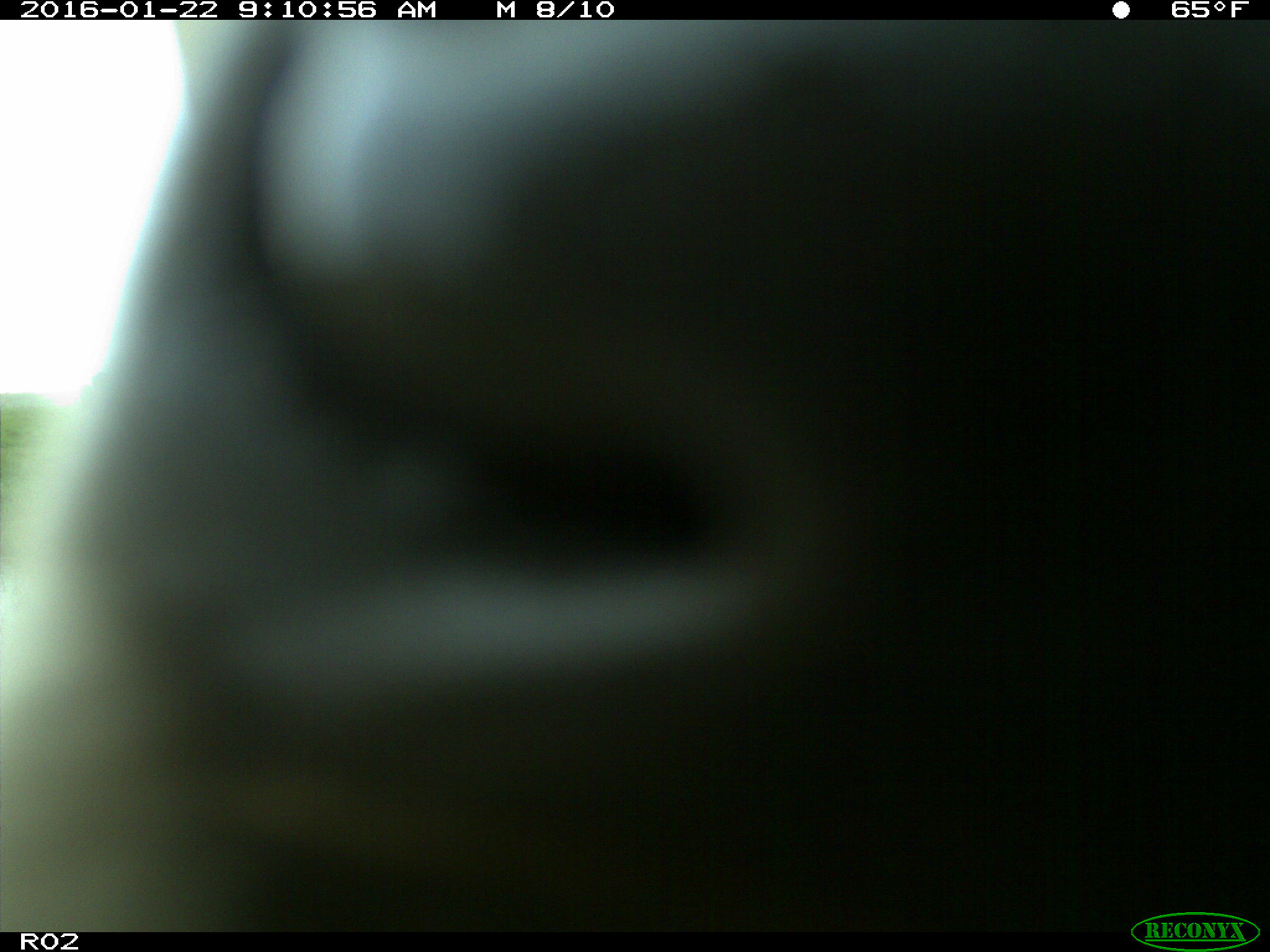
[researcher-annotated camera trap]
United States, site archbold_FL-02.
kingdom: Animalia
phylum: Chordata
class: Mammalia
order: Artiodactyla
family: Bovidae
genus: Bos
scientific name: Bos taurus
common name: domestic cow